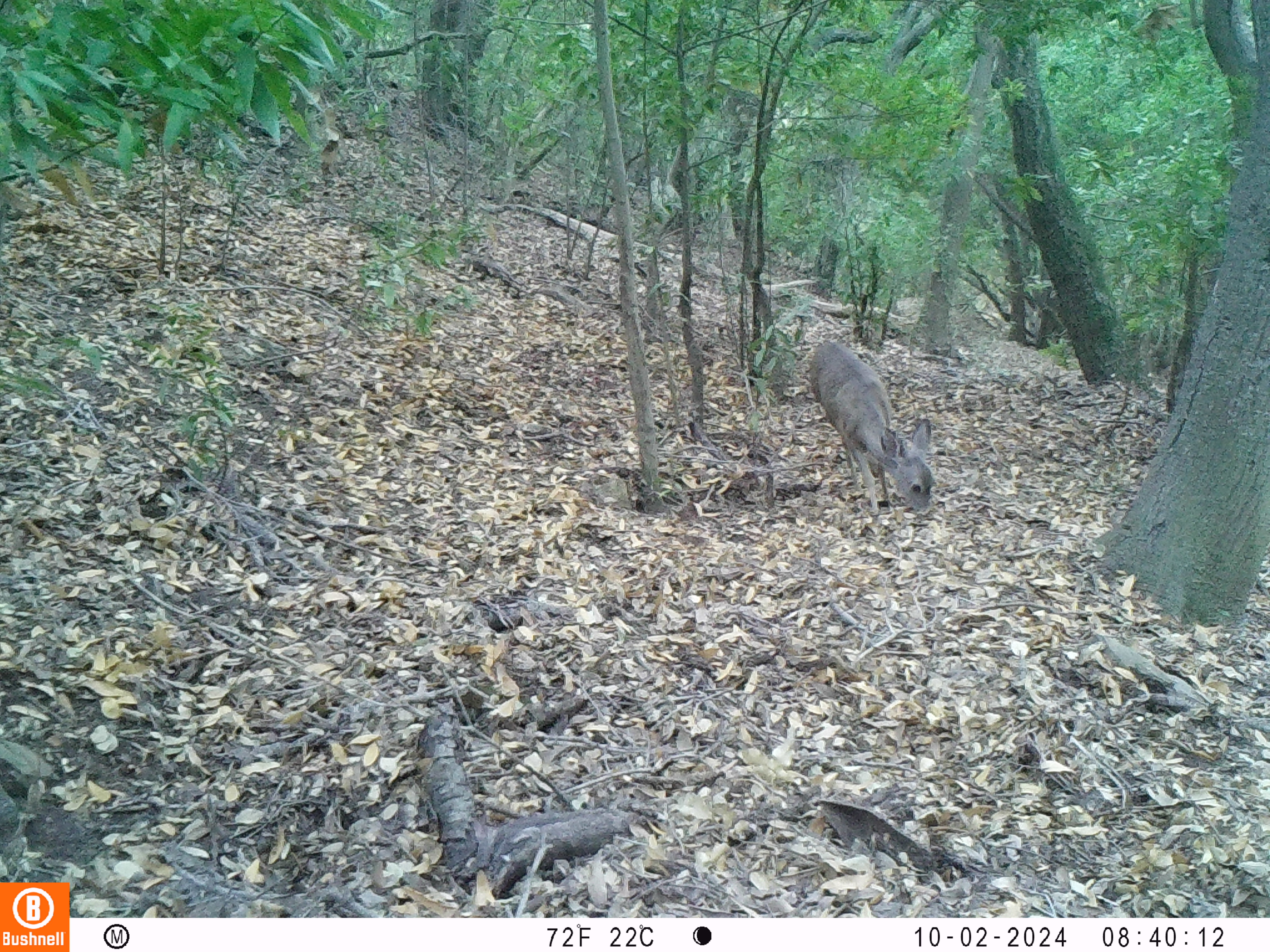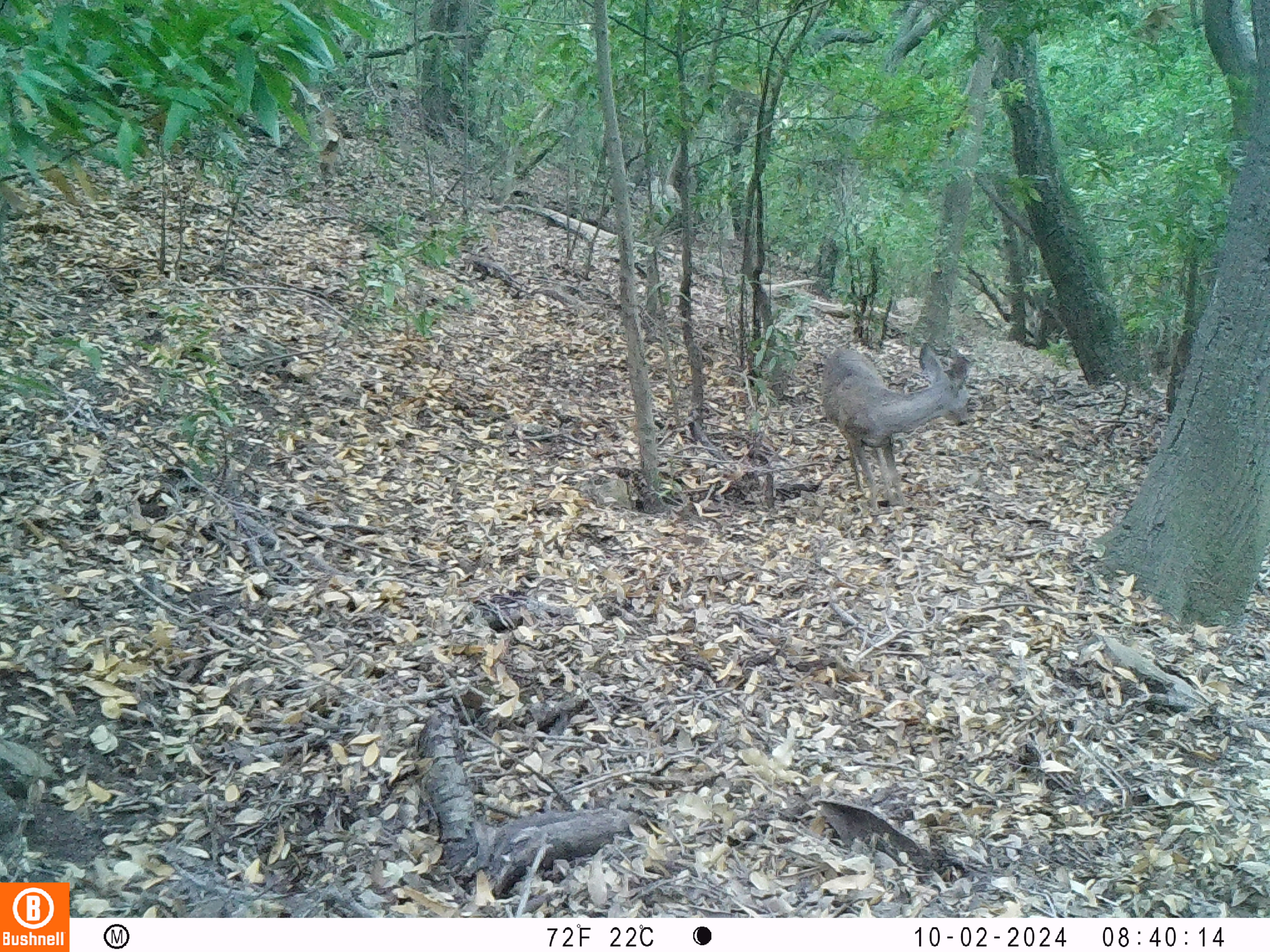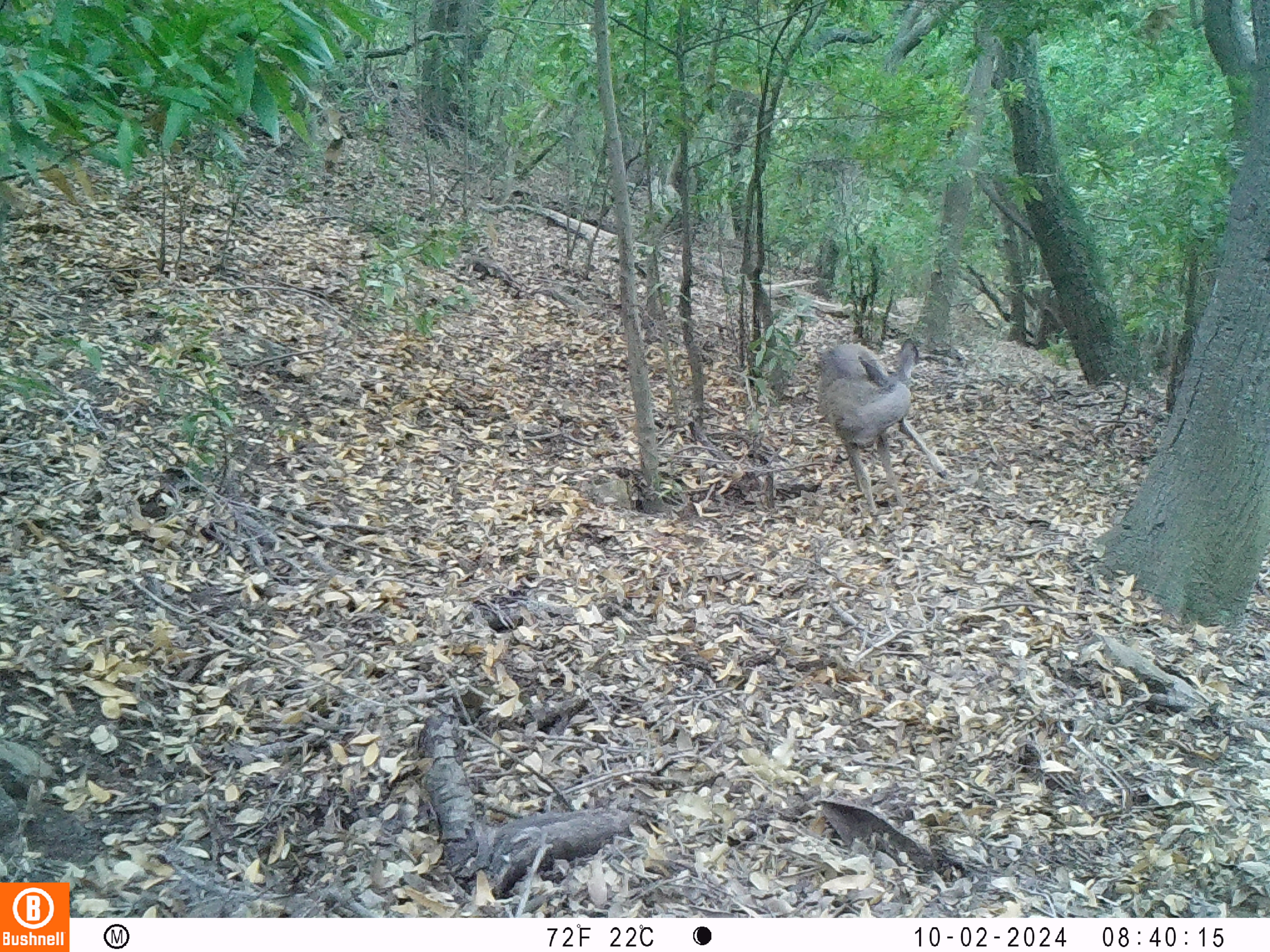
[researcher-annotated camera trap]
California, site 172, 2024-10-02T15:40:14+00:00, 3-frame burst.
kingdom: Animalia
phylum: Chordata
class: Mammalia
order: Artiodactyla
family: Cervidae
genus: Odocoileus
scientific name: Odocoileus hemionus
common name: mule deer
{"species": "mule deer (Odocoileus hemionus)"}